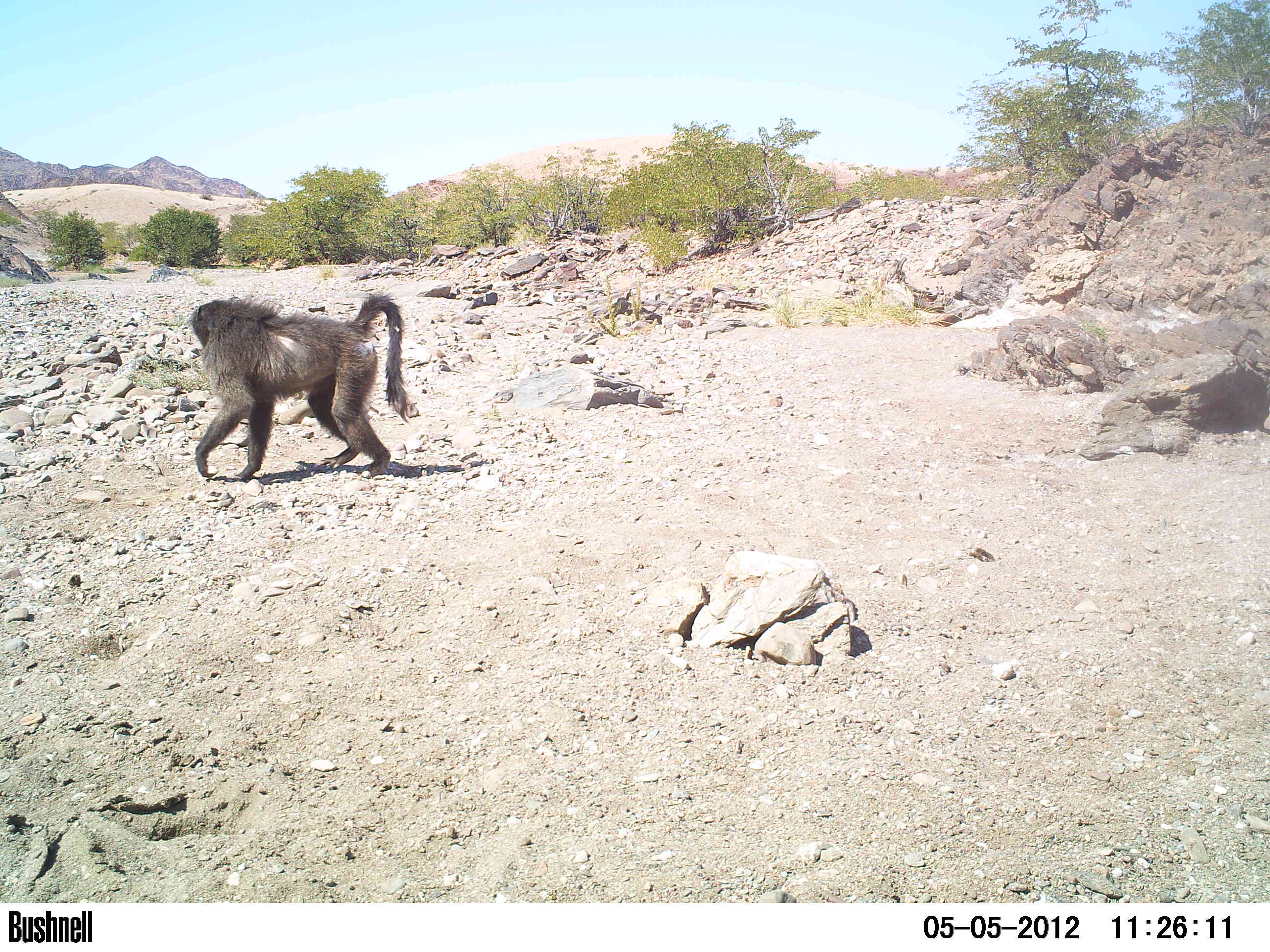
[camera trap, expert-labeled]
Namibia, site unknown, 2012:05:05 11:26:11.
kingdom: Animalia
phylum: Chordata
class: Mammalia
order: Primates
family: Cercopithecidae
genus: Papio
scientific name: Papio anubis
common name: olive baboon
Papio anubis (olive baboon).